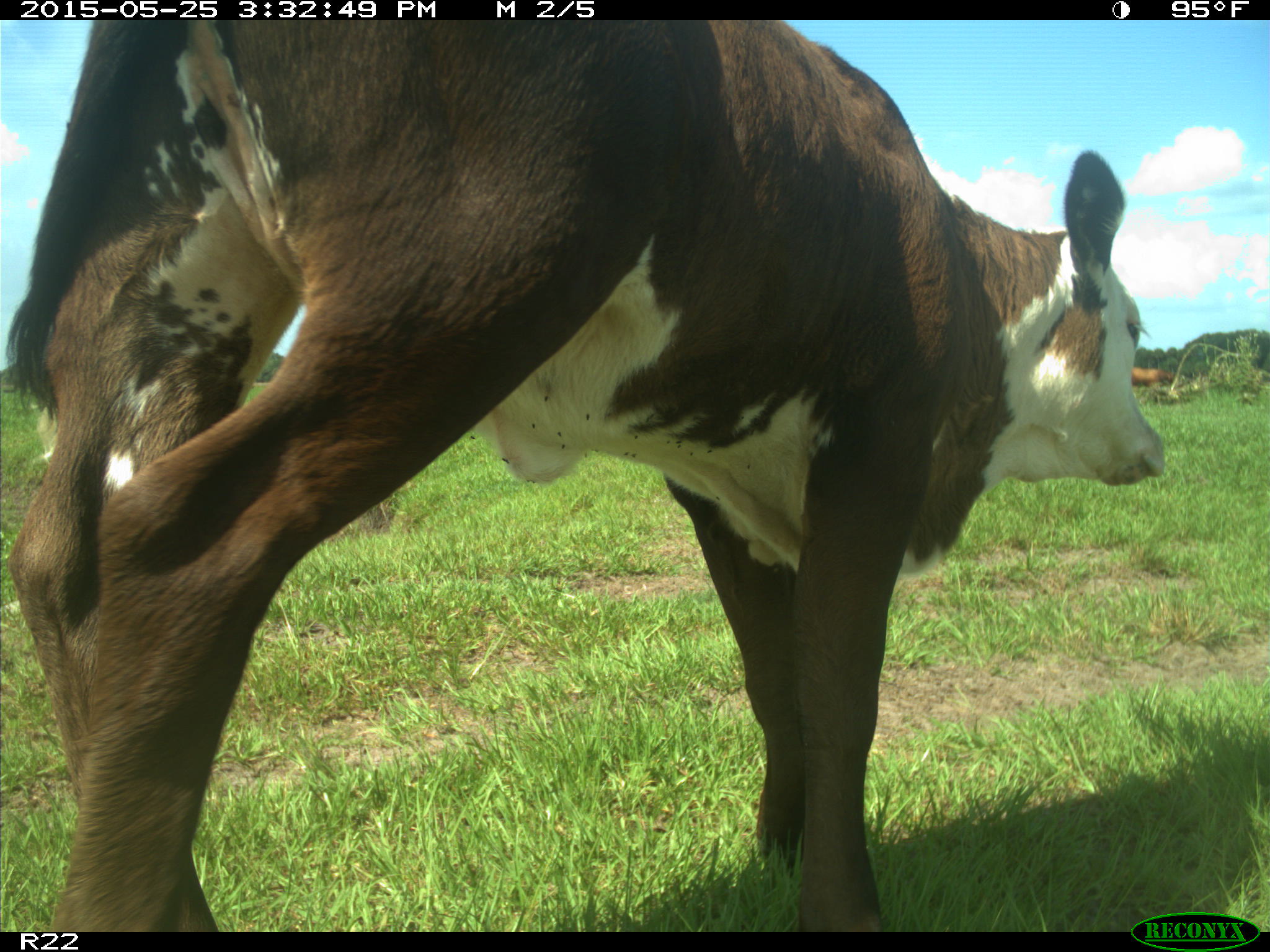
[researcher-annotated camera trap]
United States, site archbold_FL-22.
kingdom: Animalia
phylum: Chordata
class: Mammalia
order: Artiodactyla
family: Bovidae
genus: Bos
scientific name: Bos taurus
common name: domestic cow